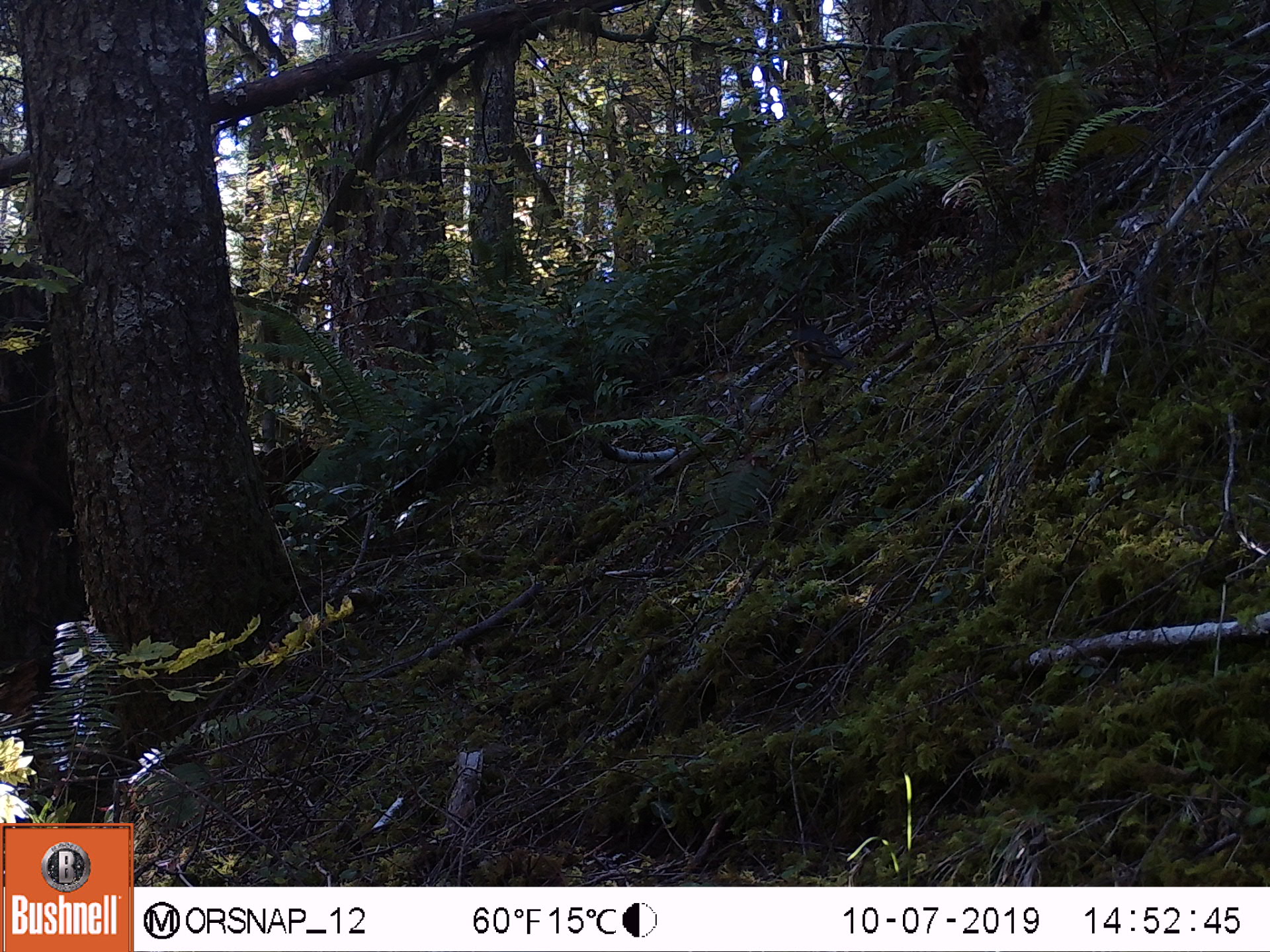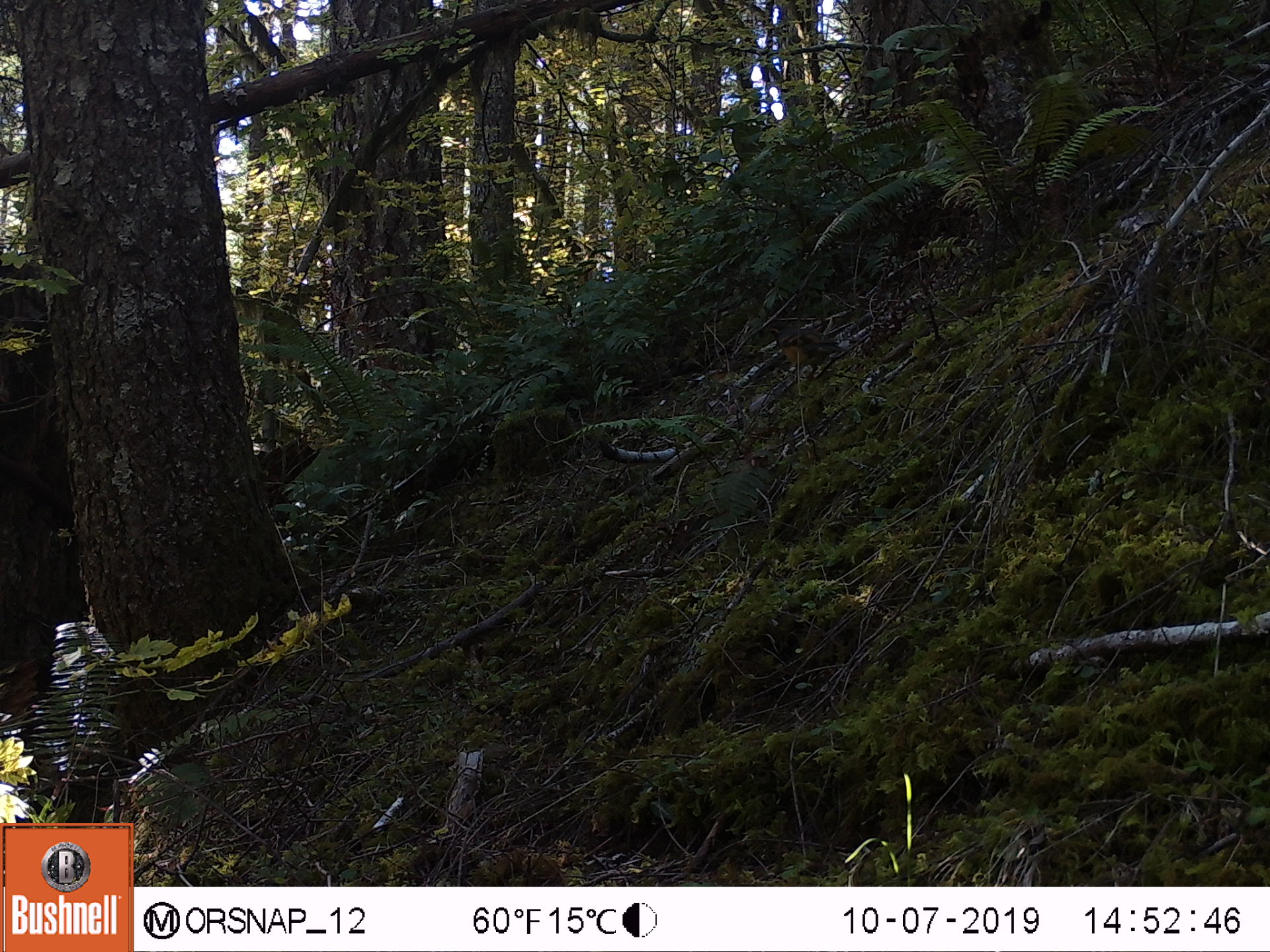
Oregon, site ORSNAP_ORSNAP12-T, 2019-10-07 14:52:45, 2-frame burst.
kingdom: Animalia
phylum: Chordata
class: Aves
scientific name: Aves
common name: bird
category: other bird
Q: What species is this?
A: Other bird (bird) (Aves).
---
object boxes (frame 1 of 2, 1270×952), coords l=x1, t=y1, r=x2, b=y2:
other bird: l=759, t=304, r=863, b=401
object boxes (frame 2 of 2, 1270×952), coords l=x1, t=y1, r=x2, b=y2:
other bird: l=748, t=306, r=859, b=406